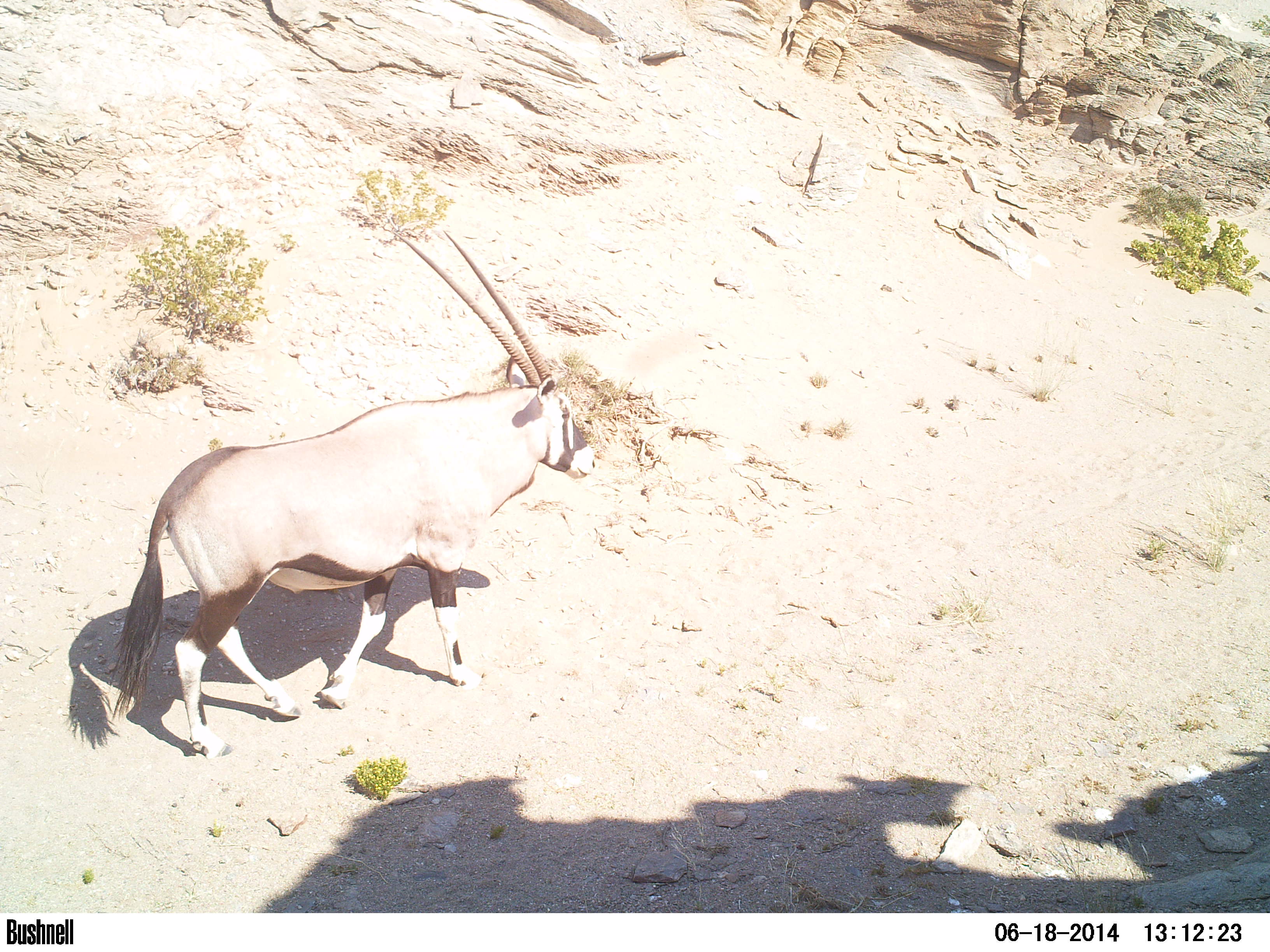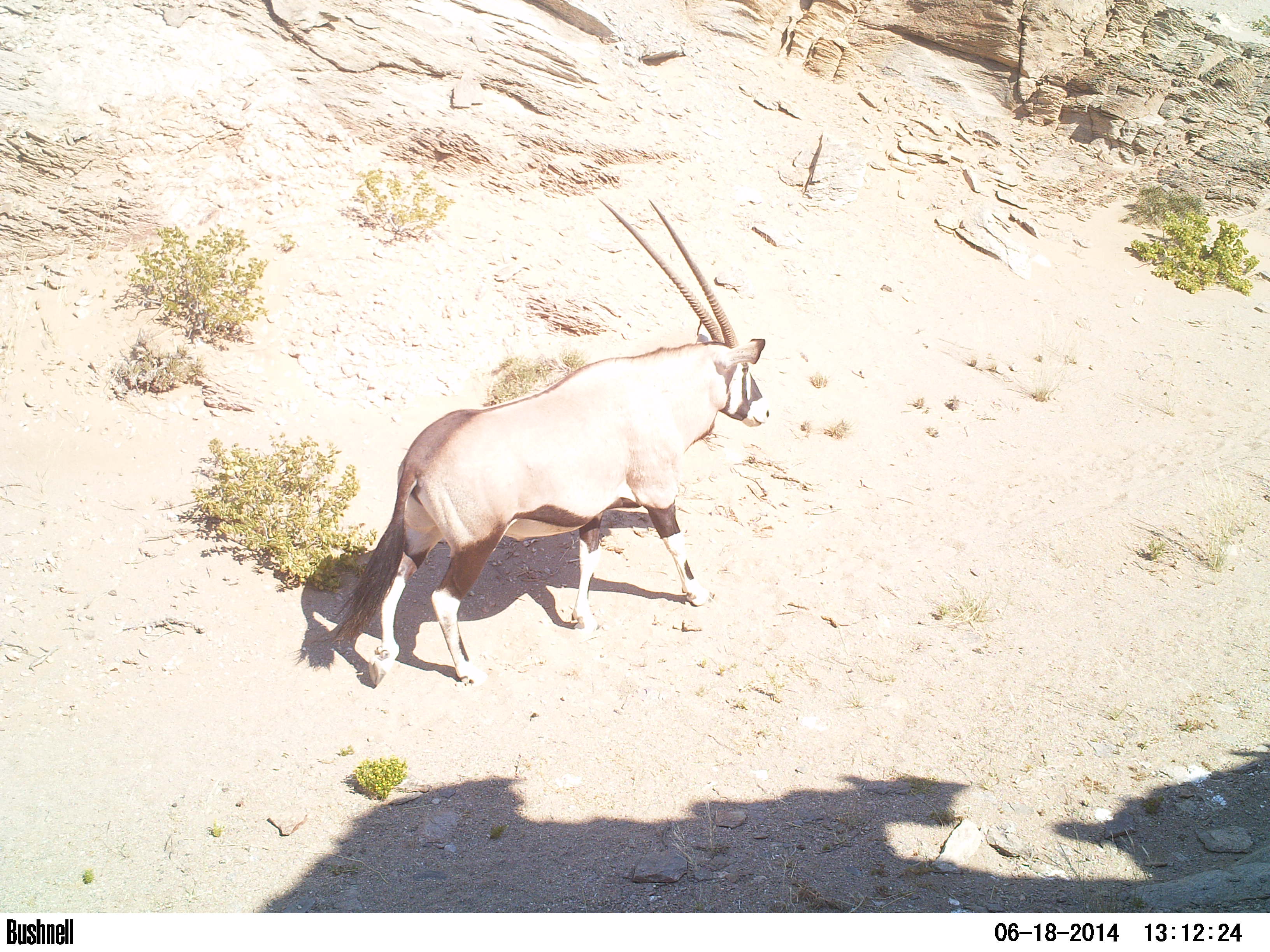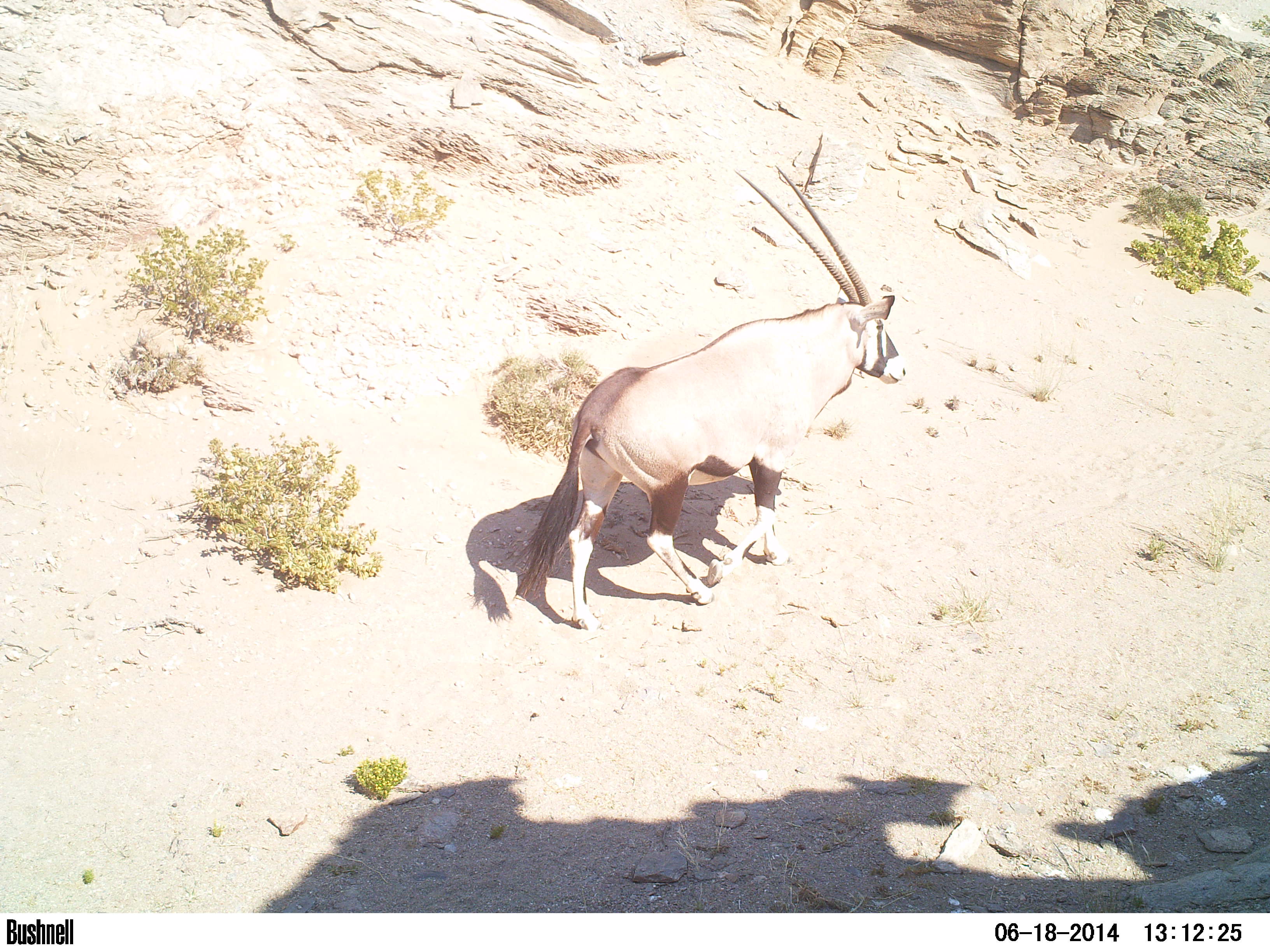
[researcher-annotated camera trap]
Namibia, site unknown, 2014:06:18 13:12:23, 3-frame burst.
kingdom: Animalia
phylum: Chordata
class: Mammalia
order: Artiodactyla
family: Bovidae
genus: Oryx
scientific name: Oryx gazella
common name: gemsbok